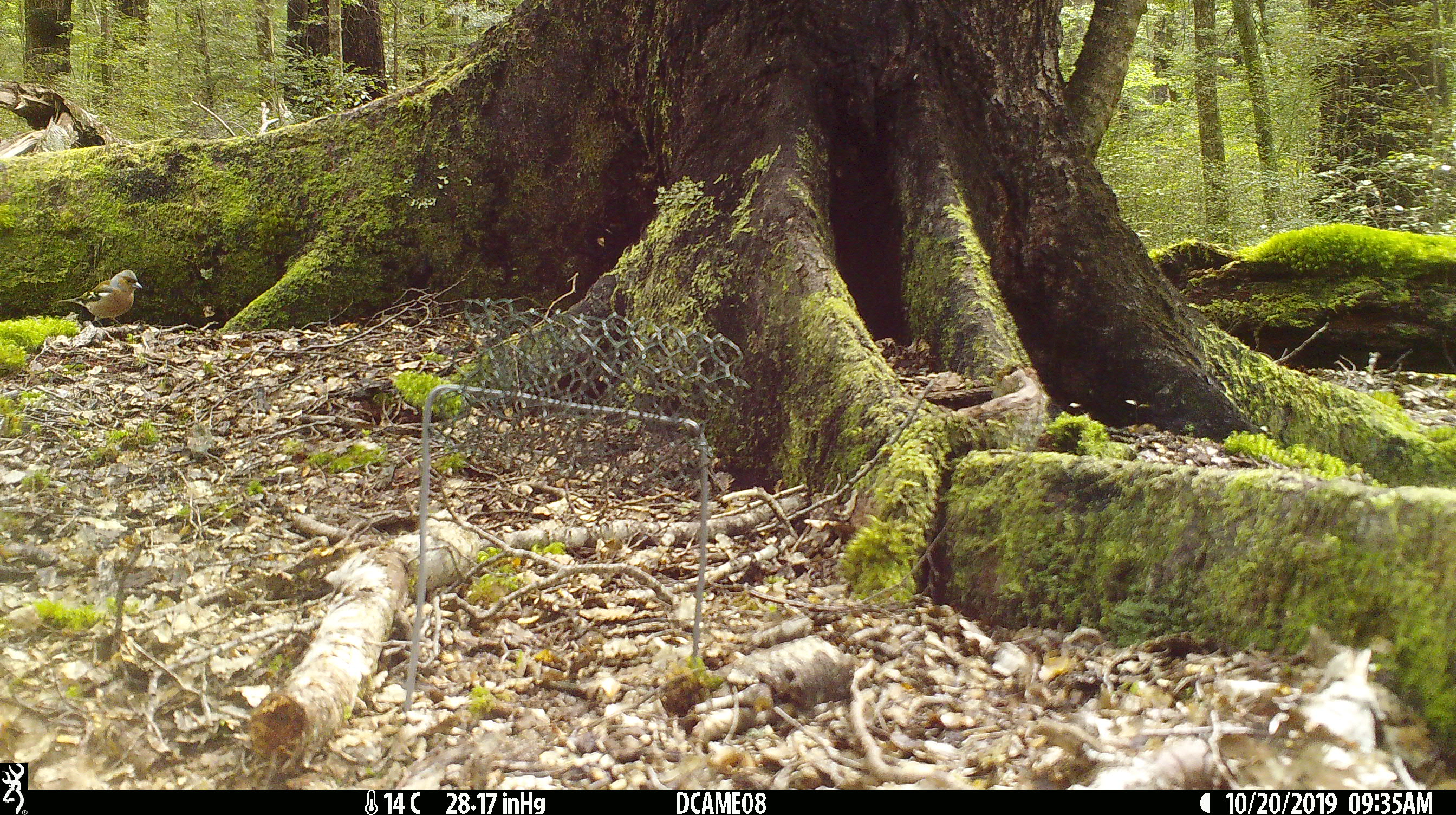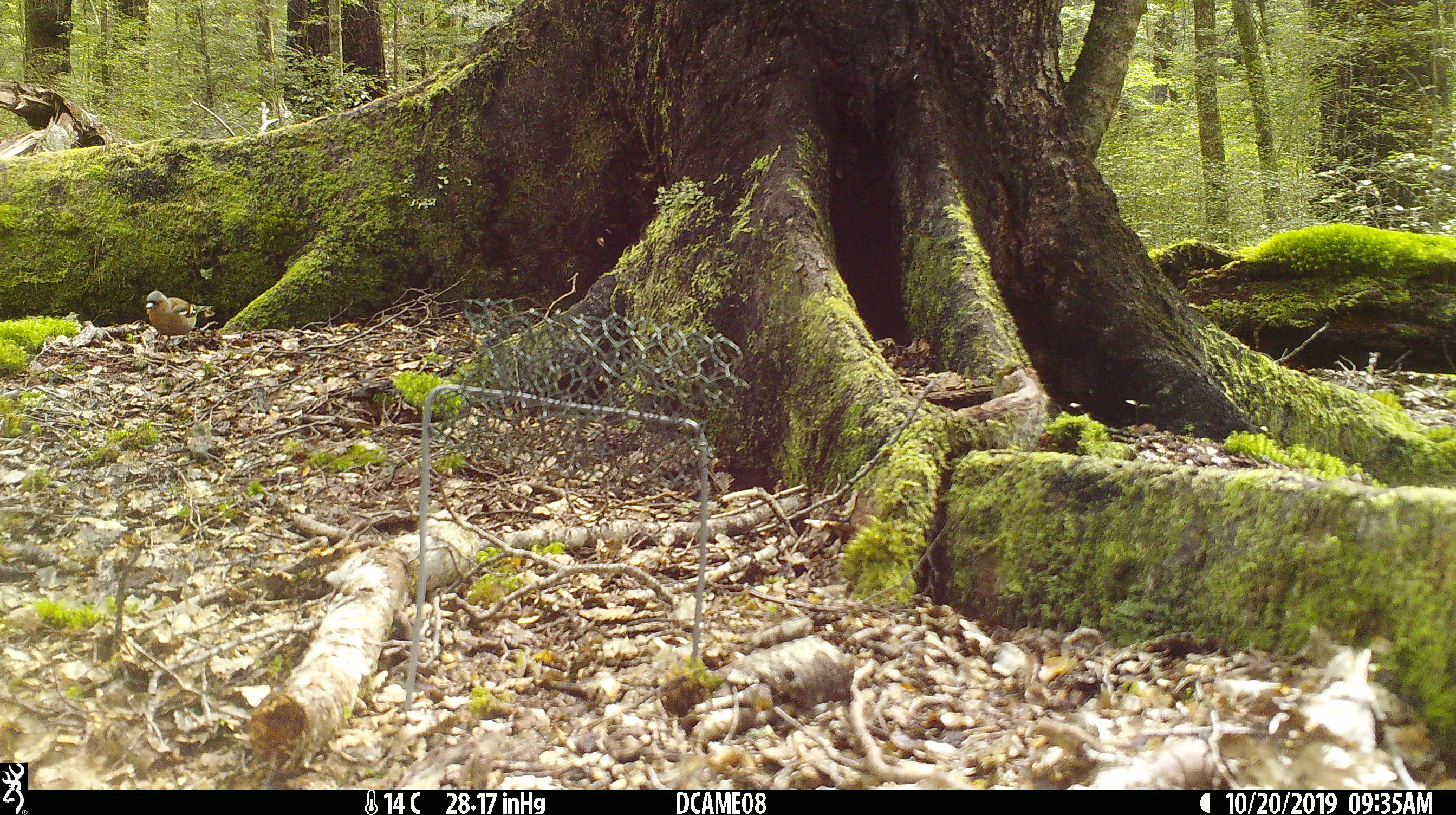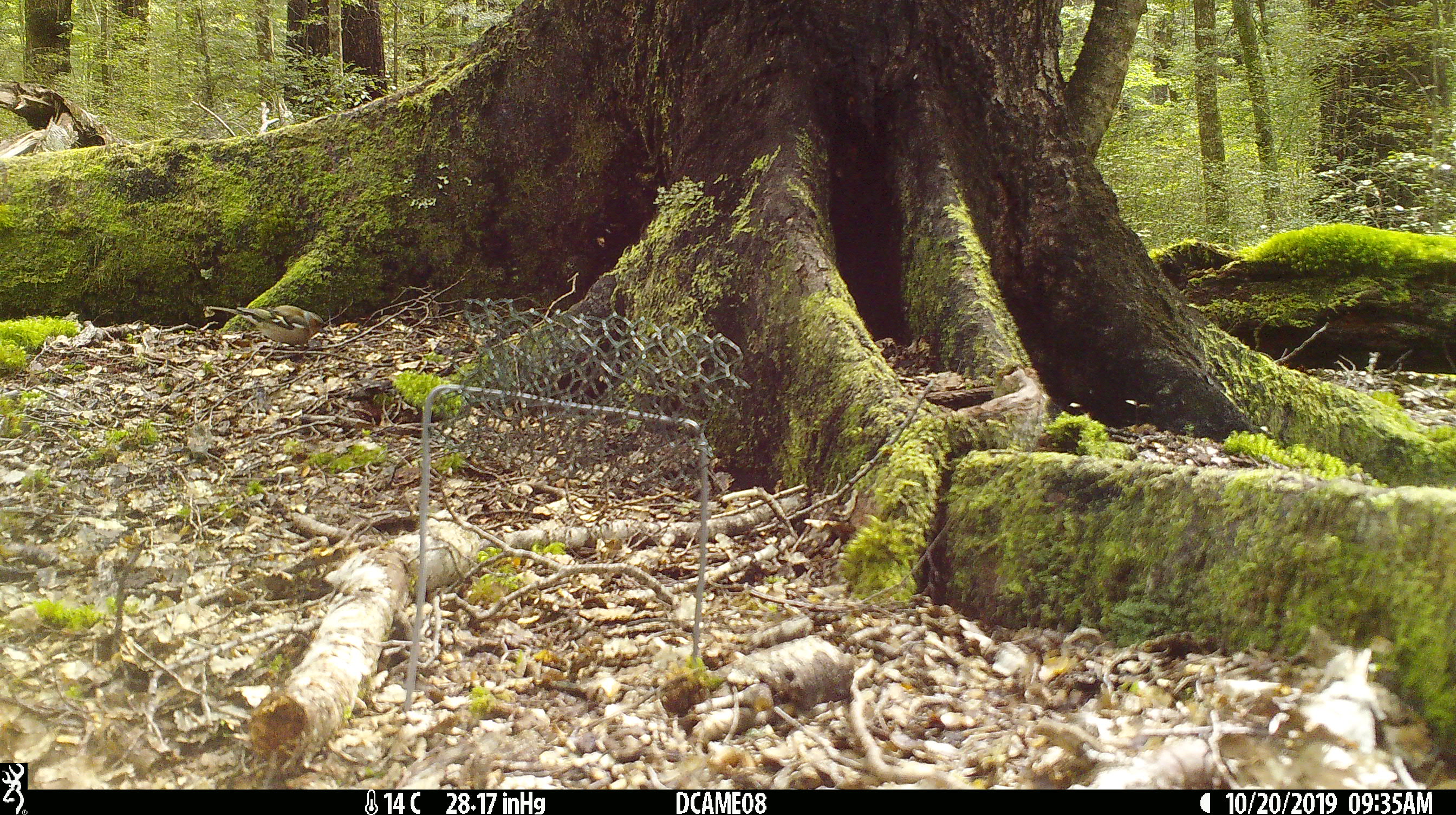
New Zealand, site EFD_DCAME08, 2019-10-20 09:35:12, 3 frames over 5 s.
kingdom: Animalia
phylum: Chordata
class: Aves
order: Passeriformes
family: Fringillidae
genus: Fringilla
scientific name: Fringilla coelebs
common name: common chaffinch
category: chaffinch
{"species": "chaffinch (common chaffinch) (Fringilla coelebs)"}